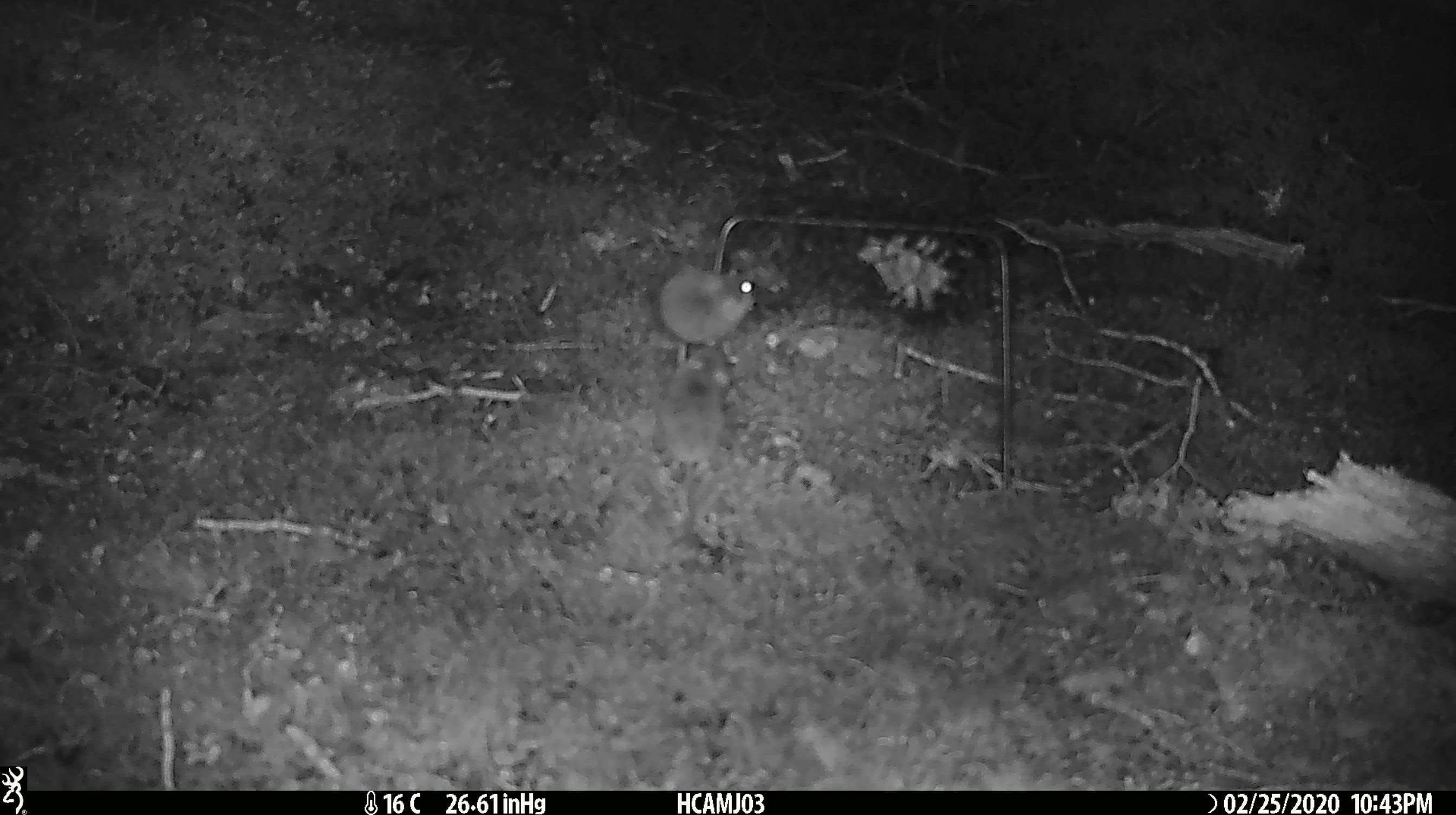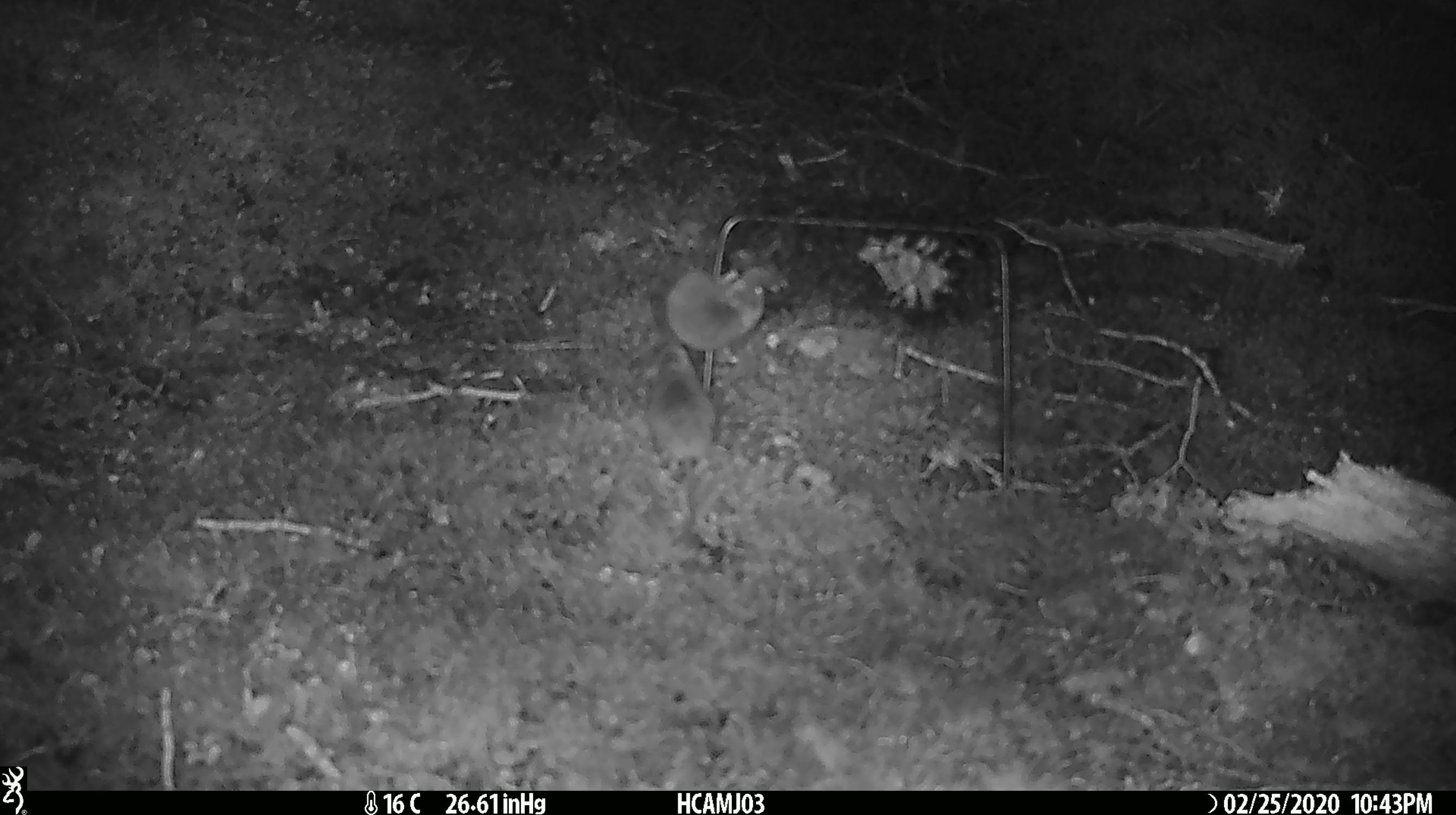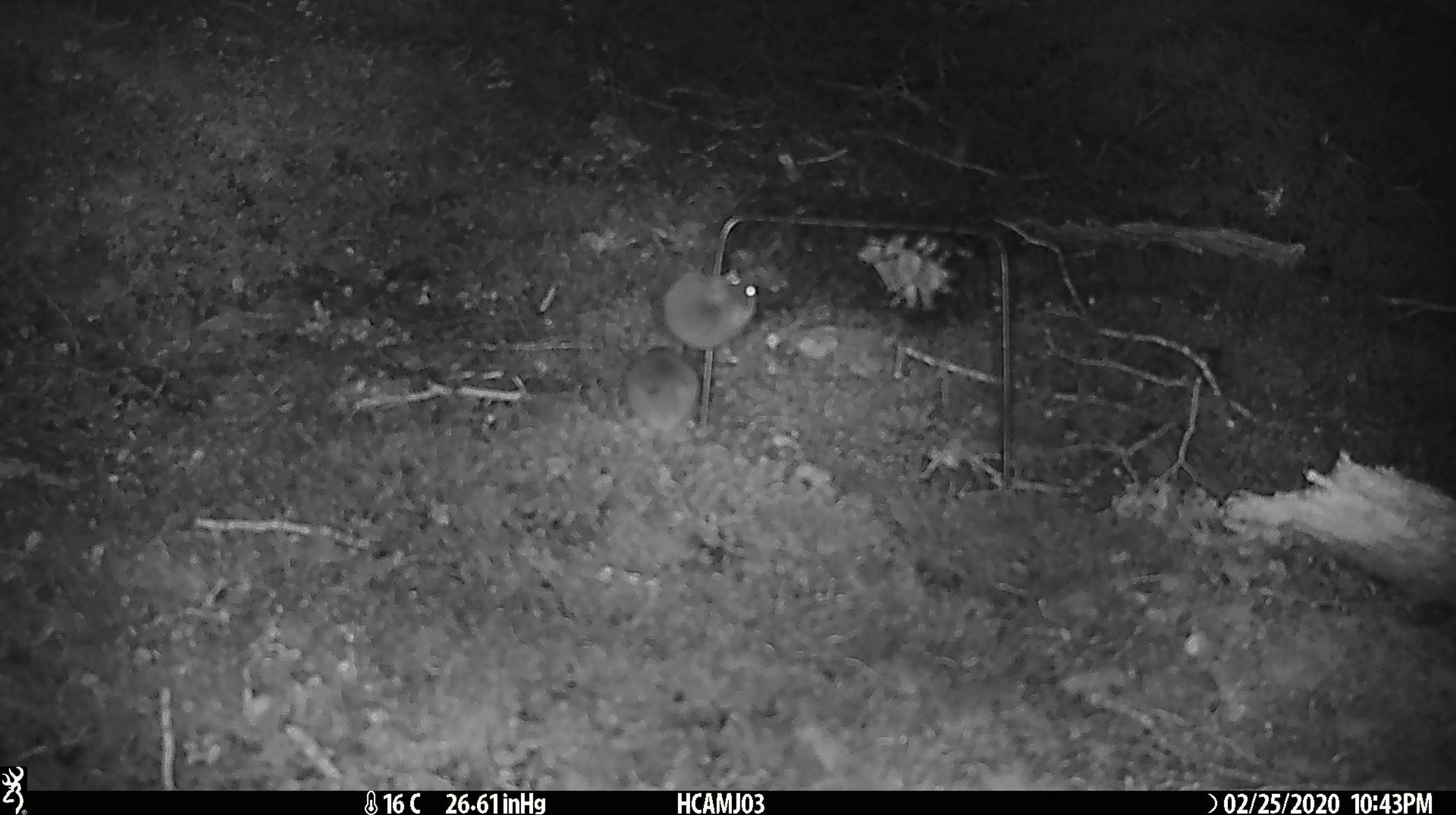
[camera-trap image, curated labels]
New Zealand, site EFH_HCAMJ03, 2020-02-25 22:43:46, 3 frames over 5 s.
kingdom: Animalia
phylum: Chordata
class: Mammalia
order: Rodentia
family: Muridae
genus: Mus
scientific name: Mus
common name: mouse